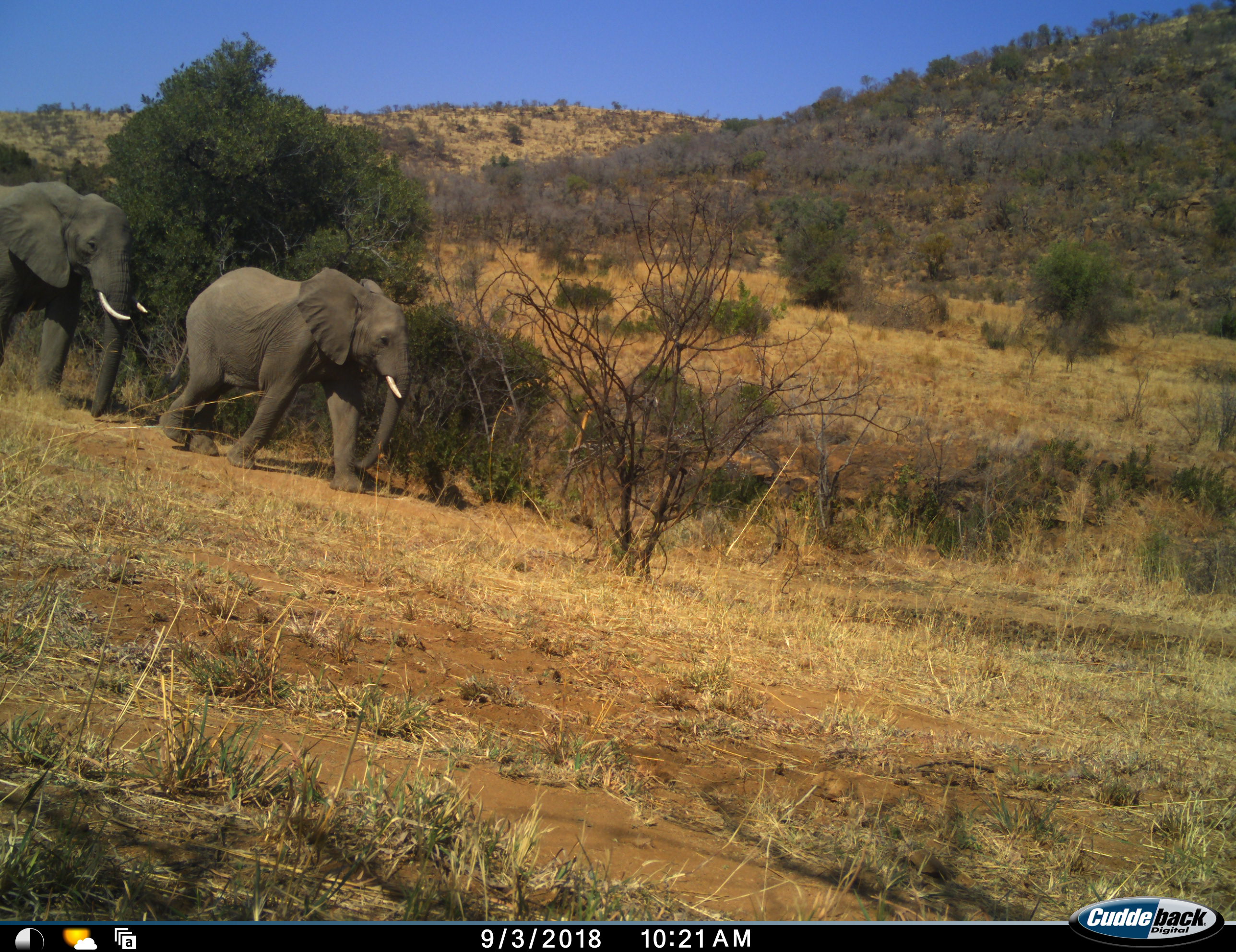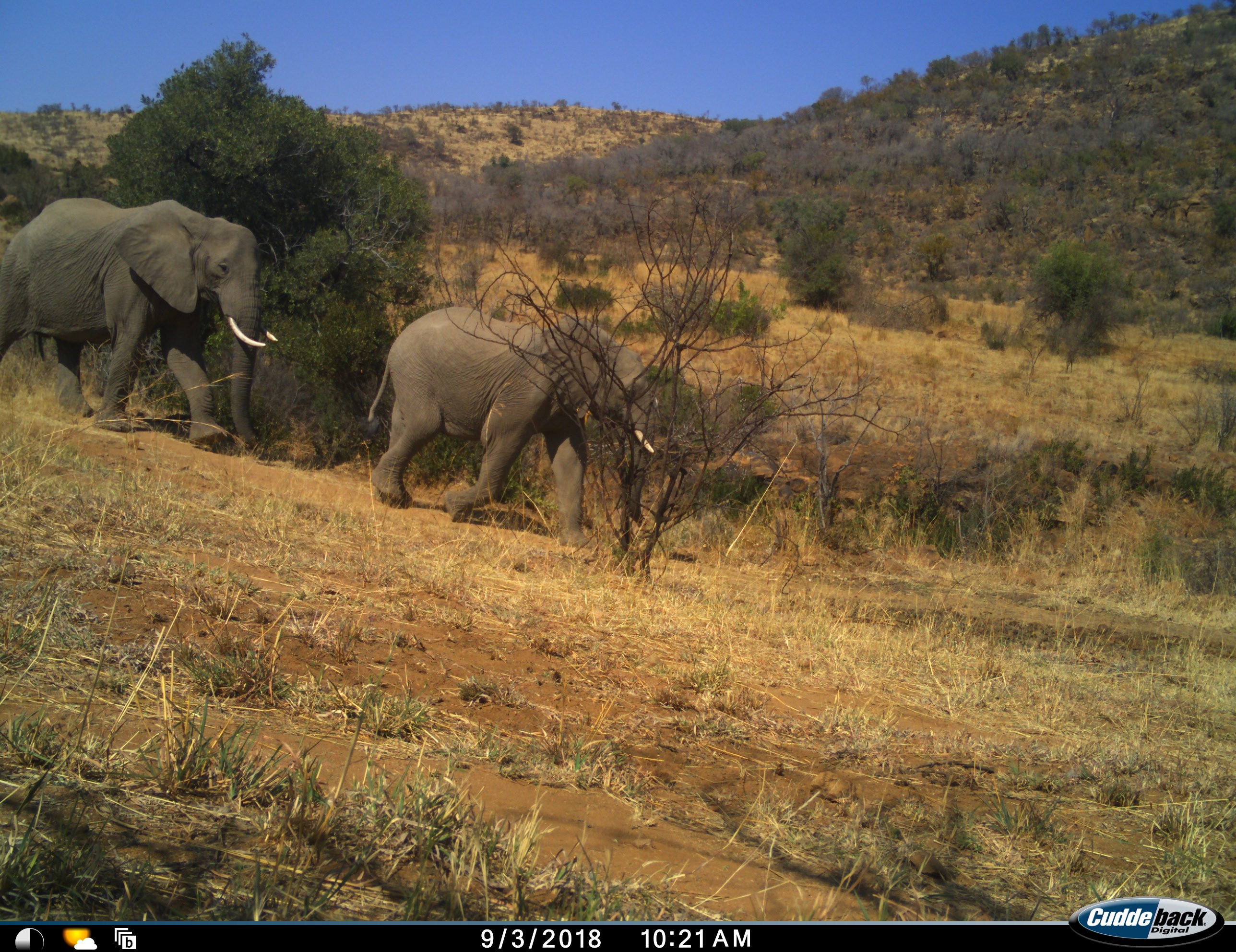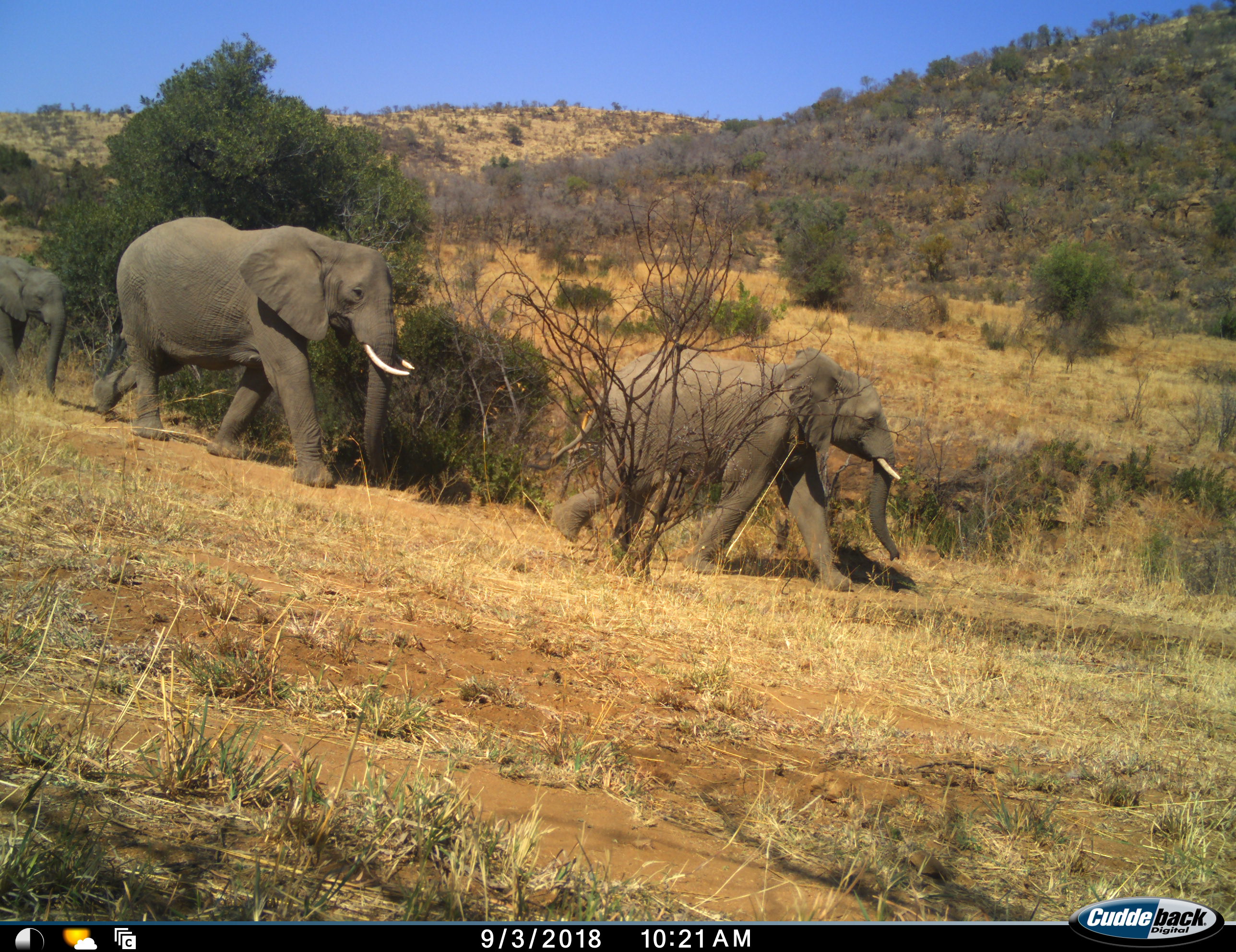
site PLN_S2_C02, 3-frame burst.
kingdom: Animalia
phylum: Chordata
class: Mammalia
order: Proboscidea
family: Elephantidae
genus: Loxodonta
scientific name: Loxodonta africana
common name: african bush elephant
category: elephant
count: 3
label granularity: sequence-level